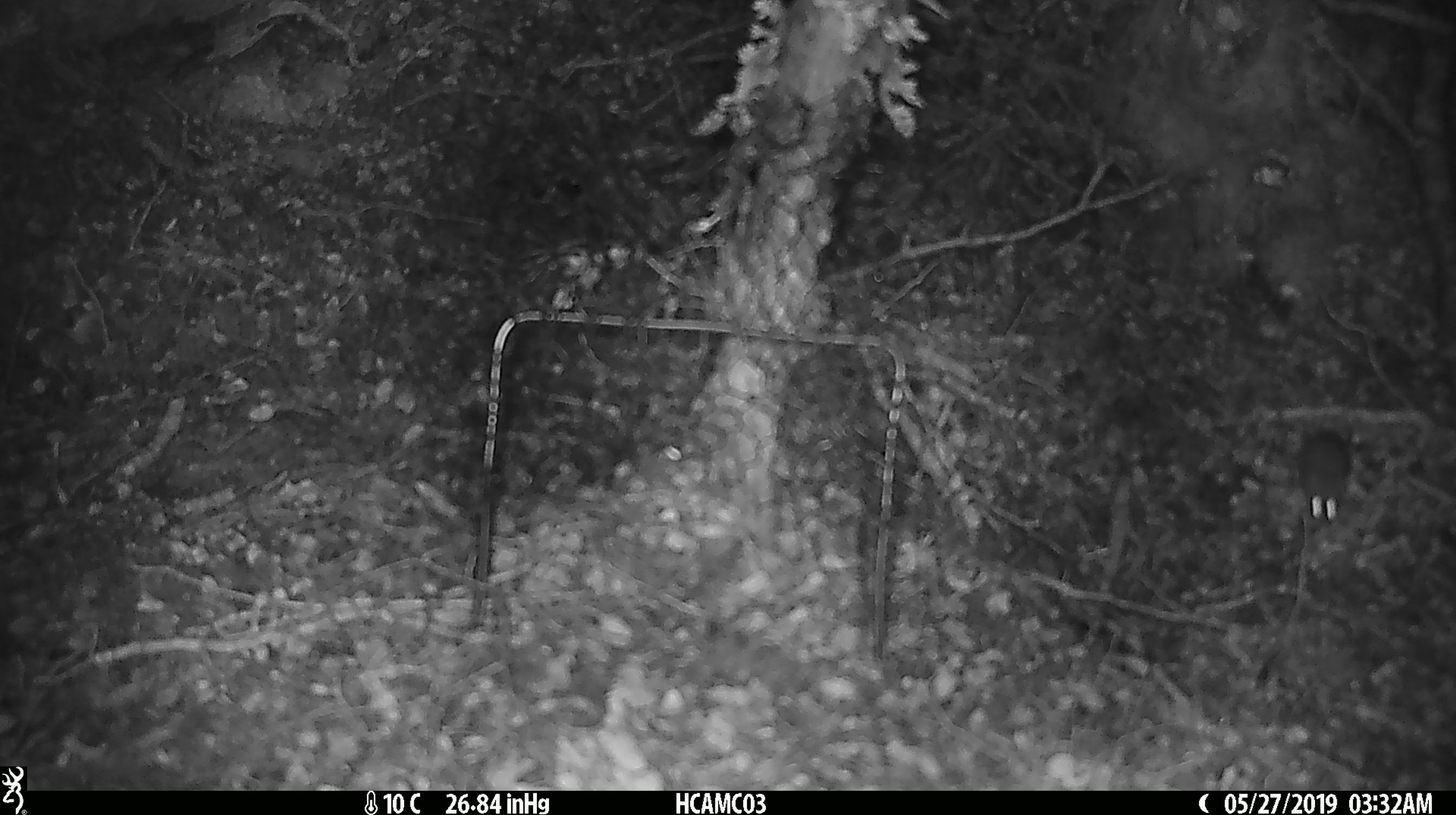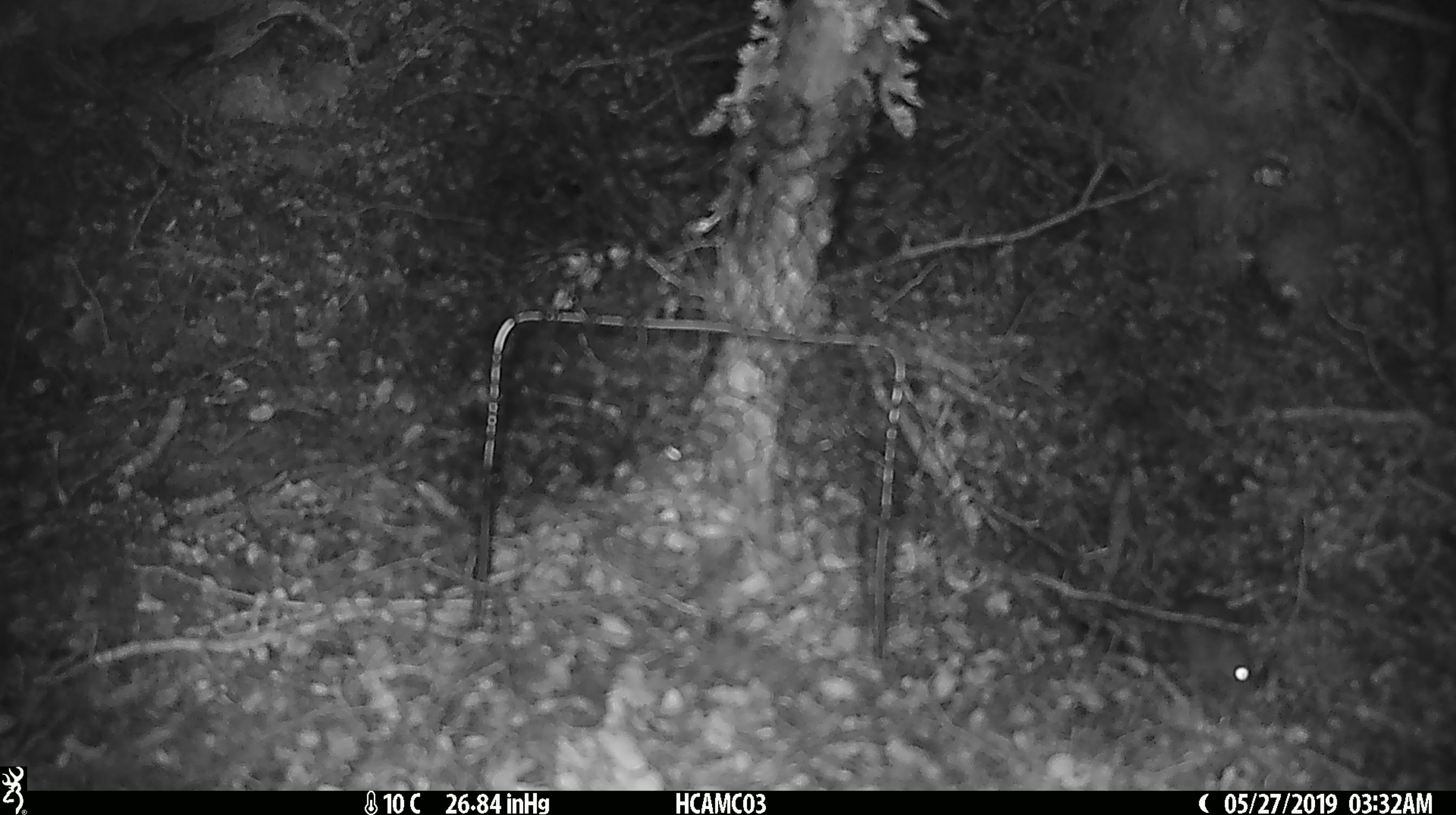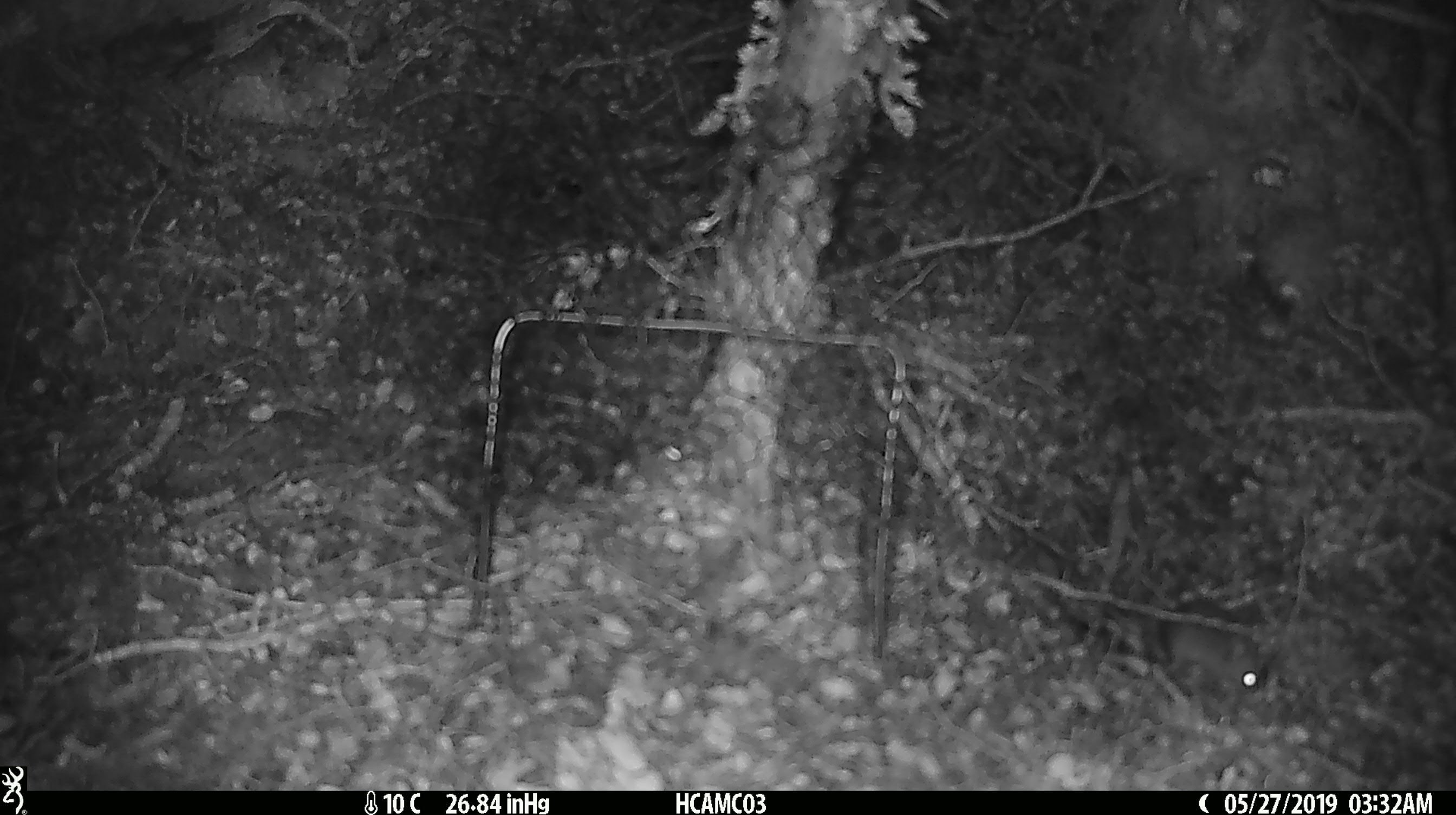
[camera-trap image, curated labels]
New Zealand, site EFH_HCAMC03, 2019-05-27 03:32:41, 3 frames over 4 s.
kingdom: Animalia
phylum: Chordata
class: Mammalia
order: Rodentia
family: Muridae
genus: Mus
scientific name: Mus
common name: mouse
Mouse (Mus).